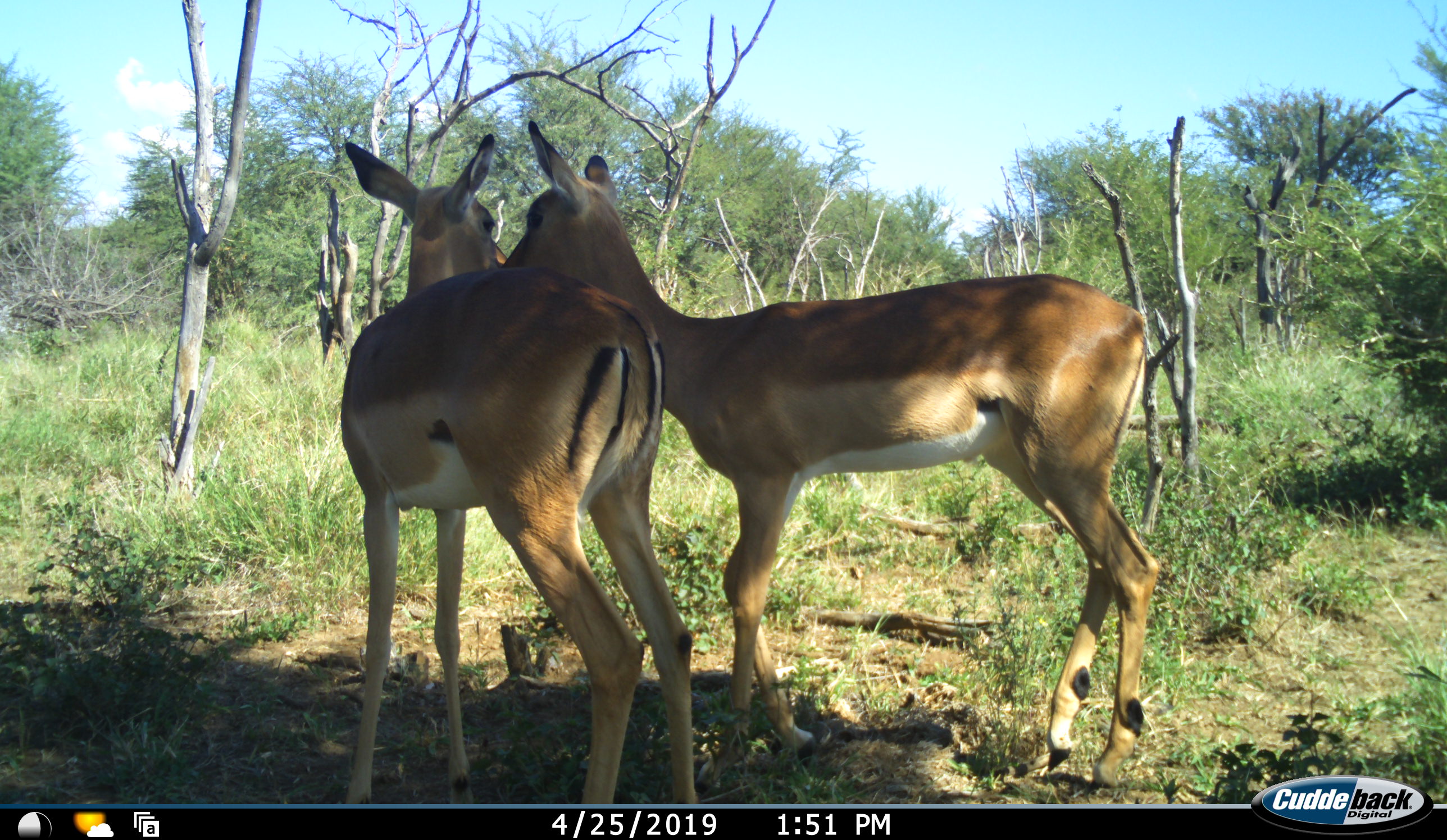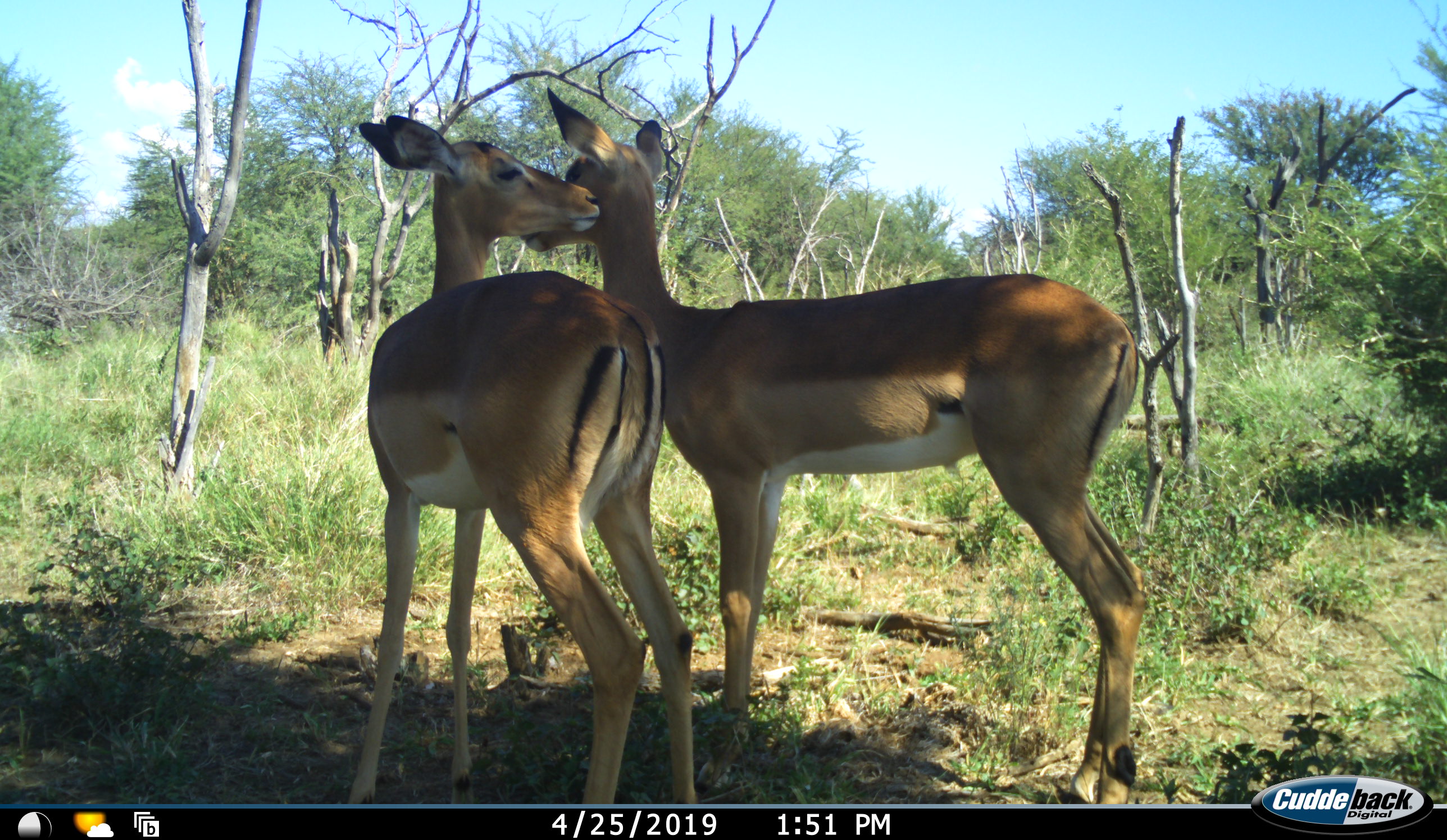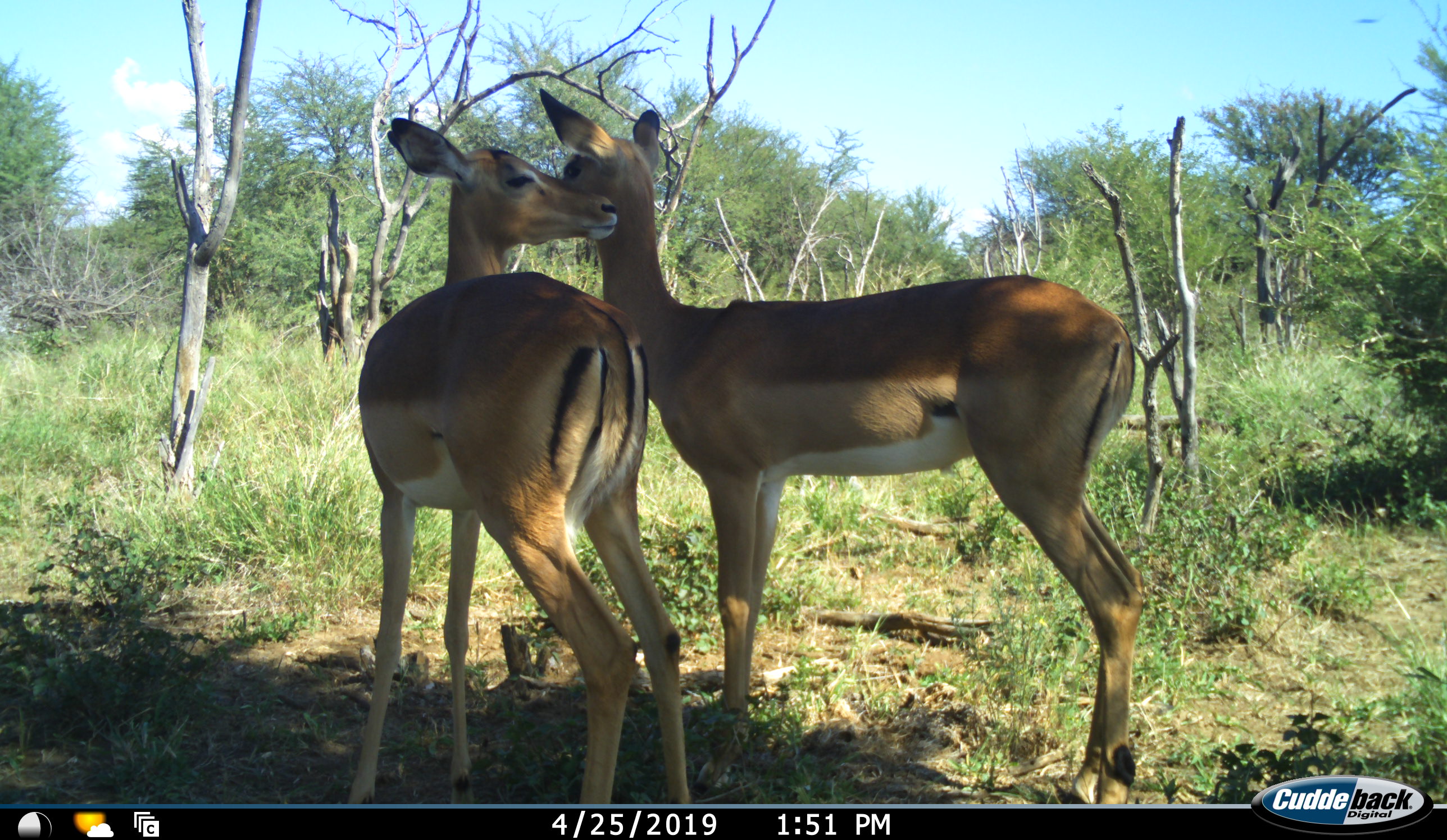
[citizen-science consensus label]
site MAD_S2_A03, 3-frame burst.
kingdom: Animalia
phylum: Chordata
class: Mammalia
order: Artiodactyla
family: Bovidae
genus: Aepyceros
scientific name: Aepyceros melampus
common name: impala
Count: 2.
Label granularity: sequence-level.